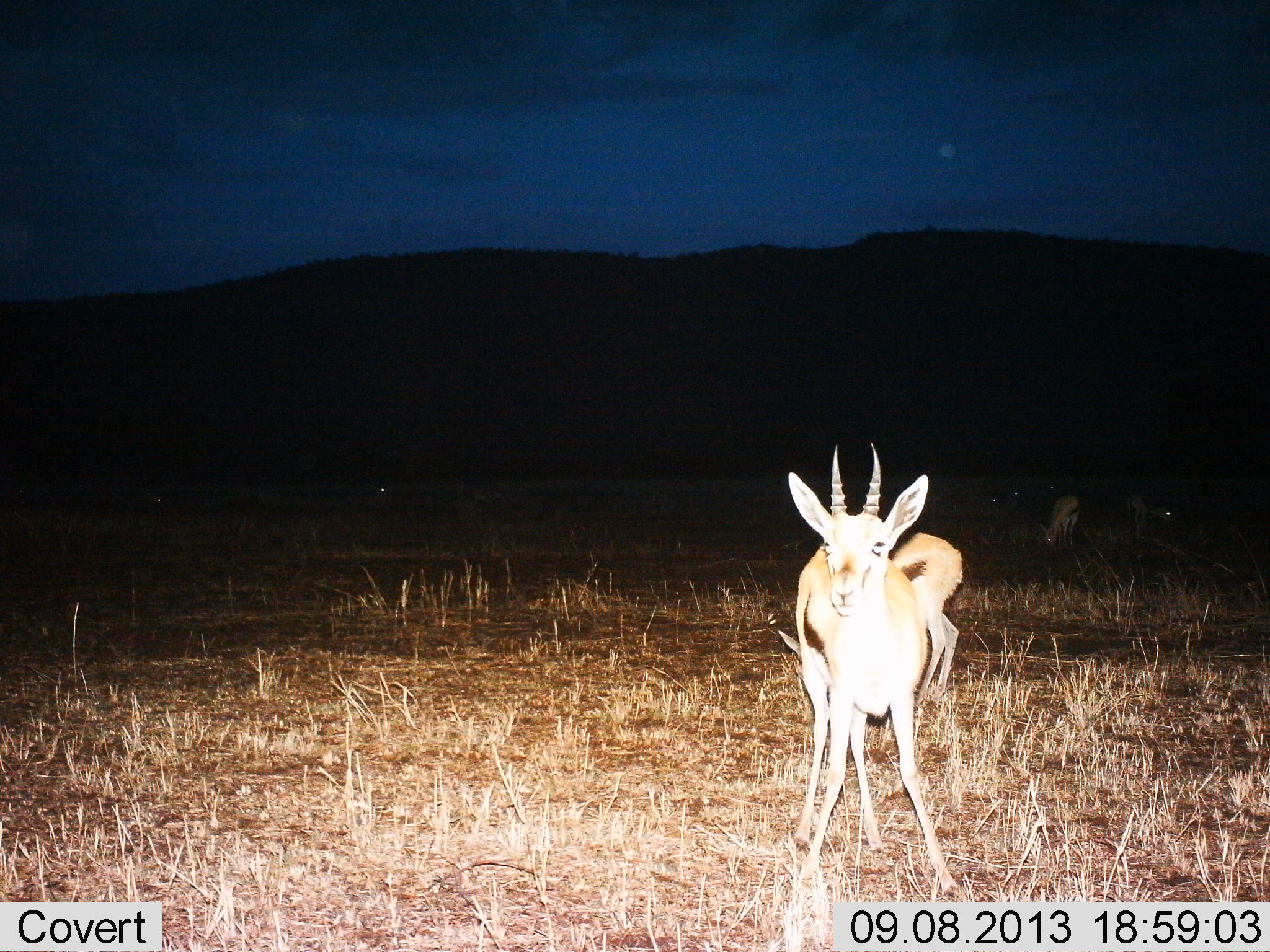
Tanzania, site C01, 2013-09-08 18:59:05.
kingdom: Animalia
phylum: Chordata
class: Mammalia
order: Artiodactyla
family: Bovidae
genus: Eudorcas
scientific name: Eudorcas thomsonii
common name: thomson's gazelle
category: gazellethomsons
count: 4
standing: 100%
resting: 10%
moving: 0%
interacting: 0%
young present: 0%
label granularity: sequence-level